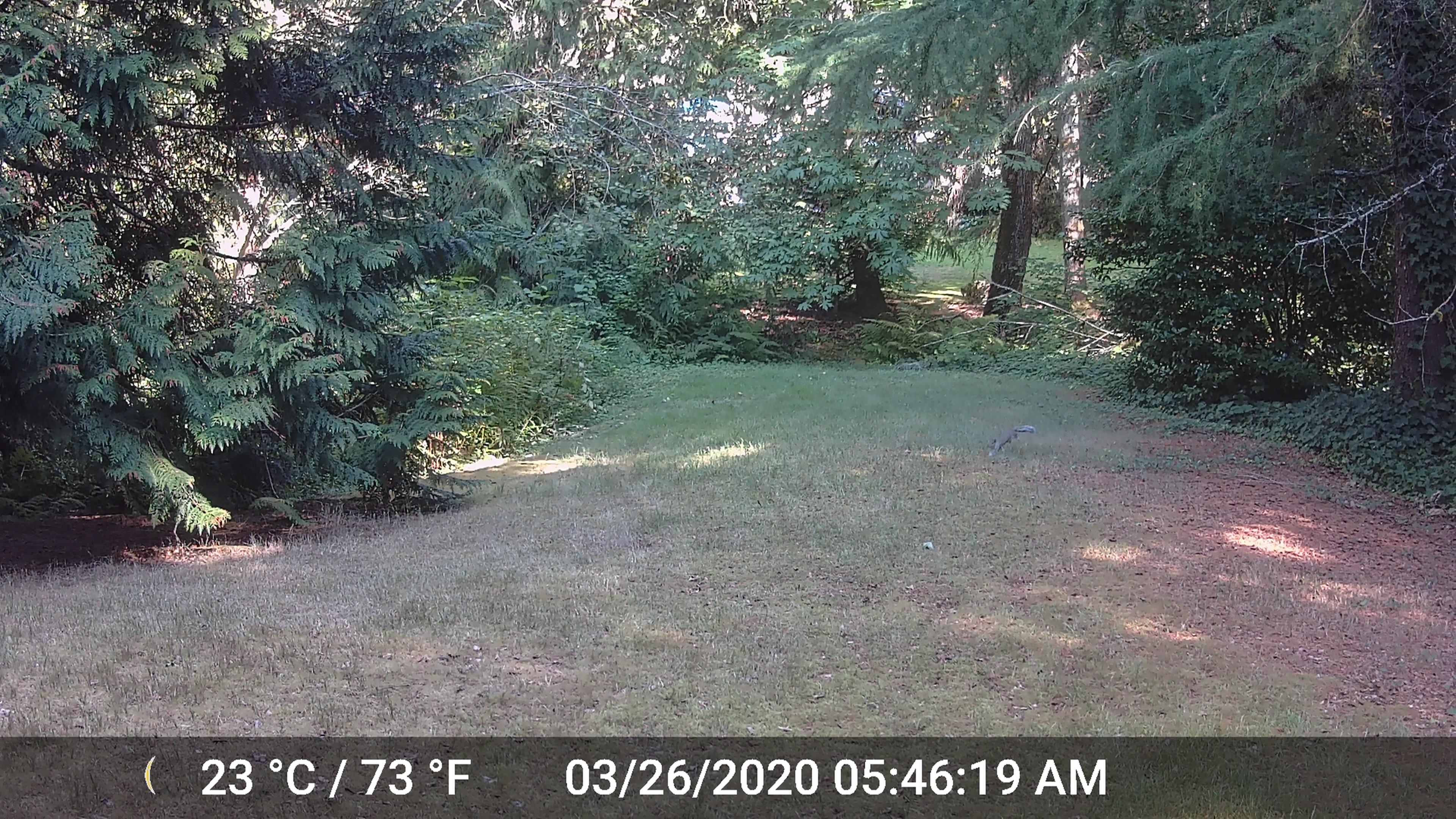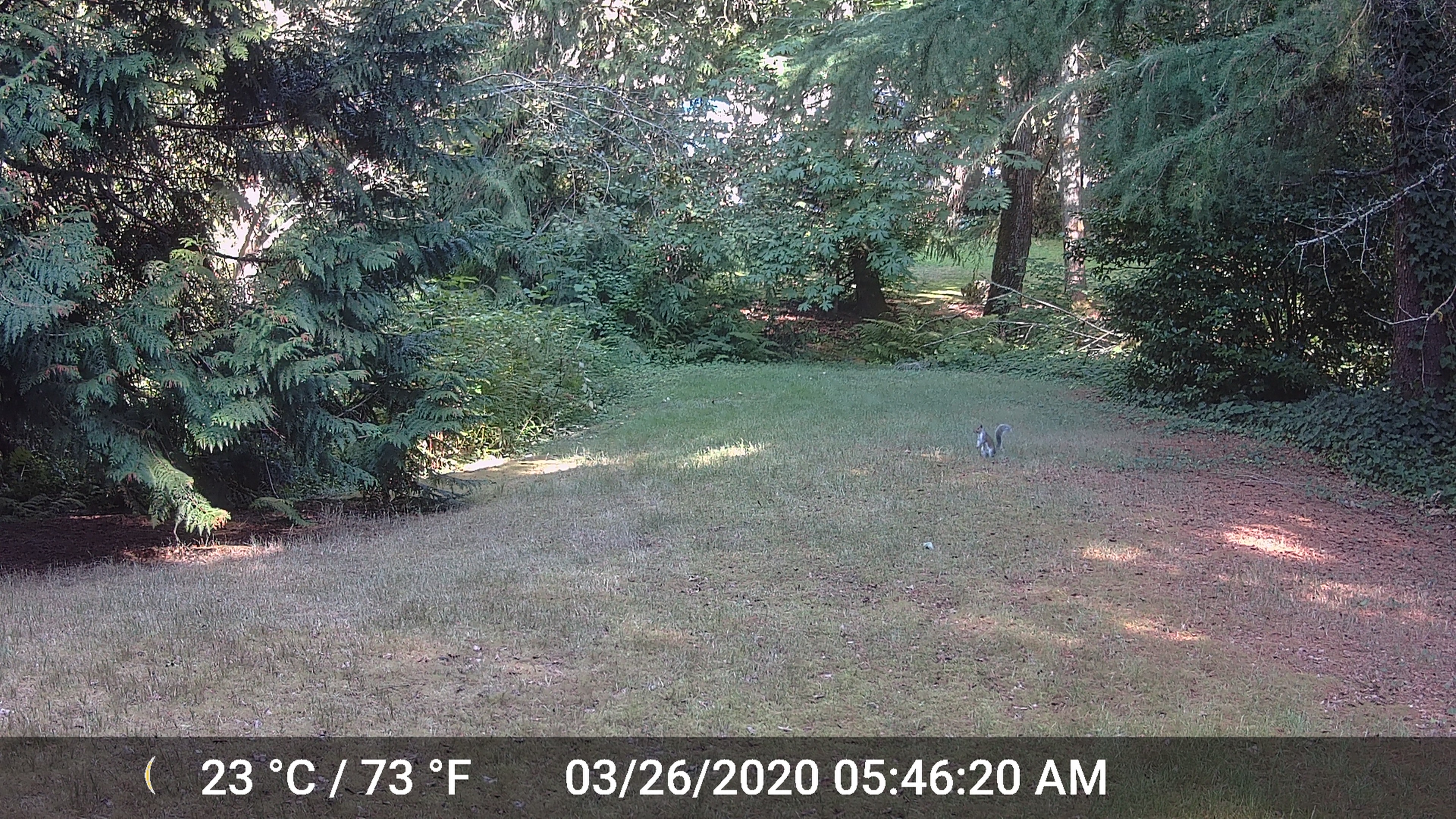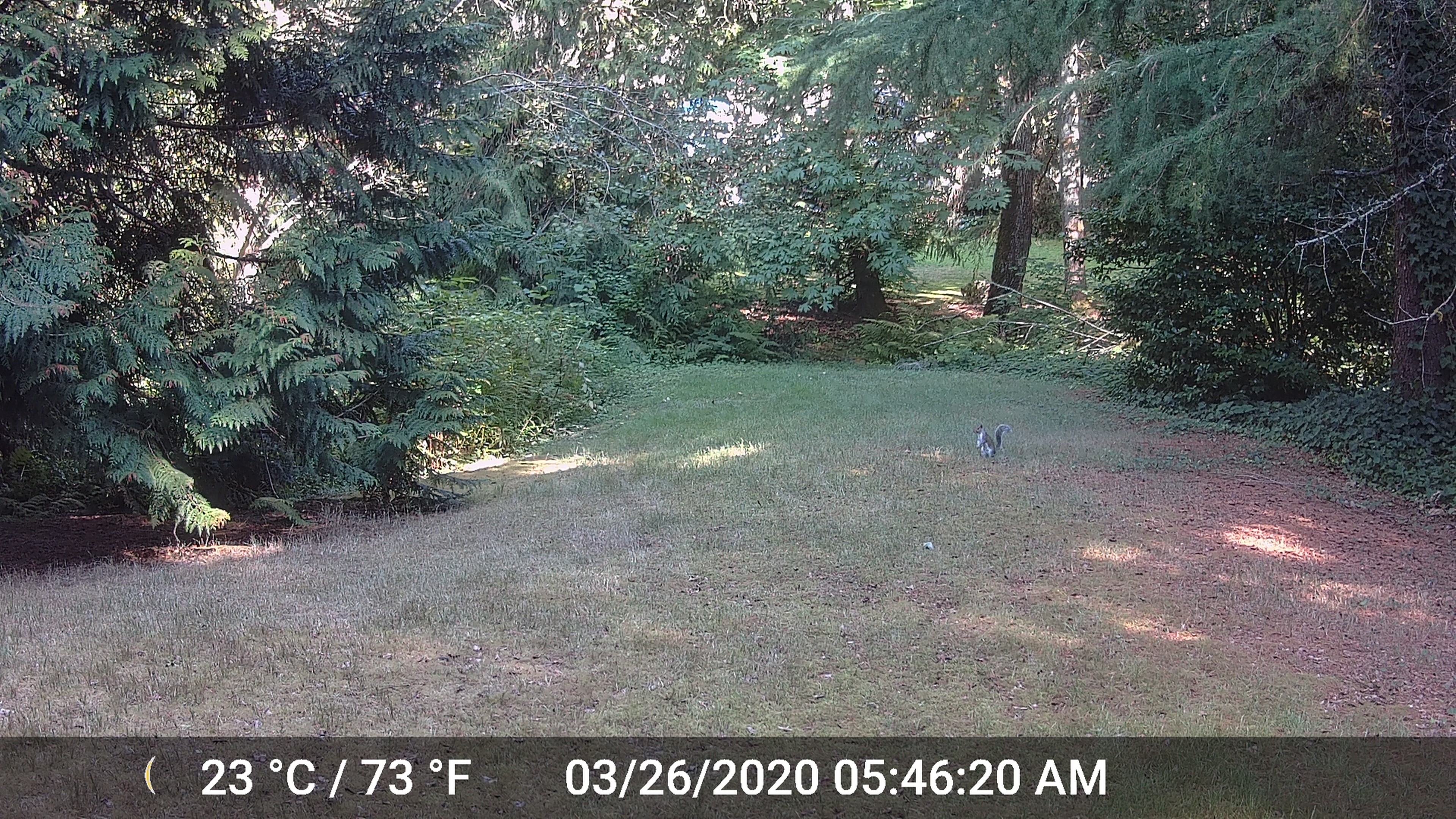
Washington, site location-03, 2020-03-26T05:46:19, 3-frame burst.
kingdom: Animalia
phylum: Chordata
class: Mammalia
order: Rodentia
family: Sciuridae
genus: Sciurus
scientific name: Sciurus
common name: squirrel